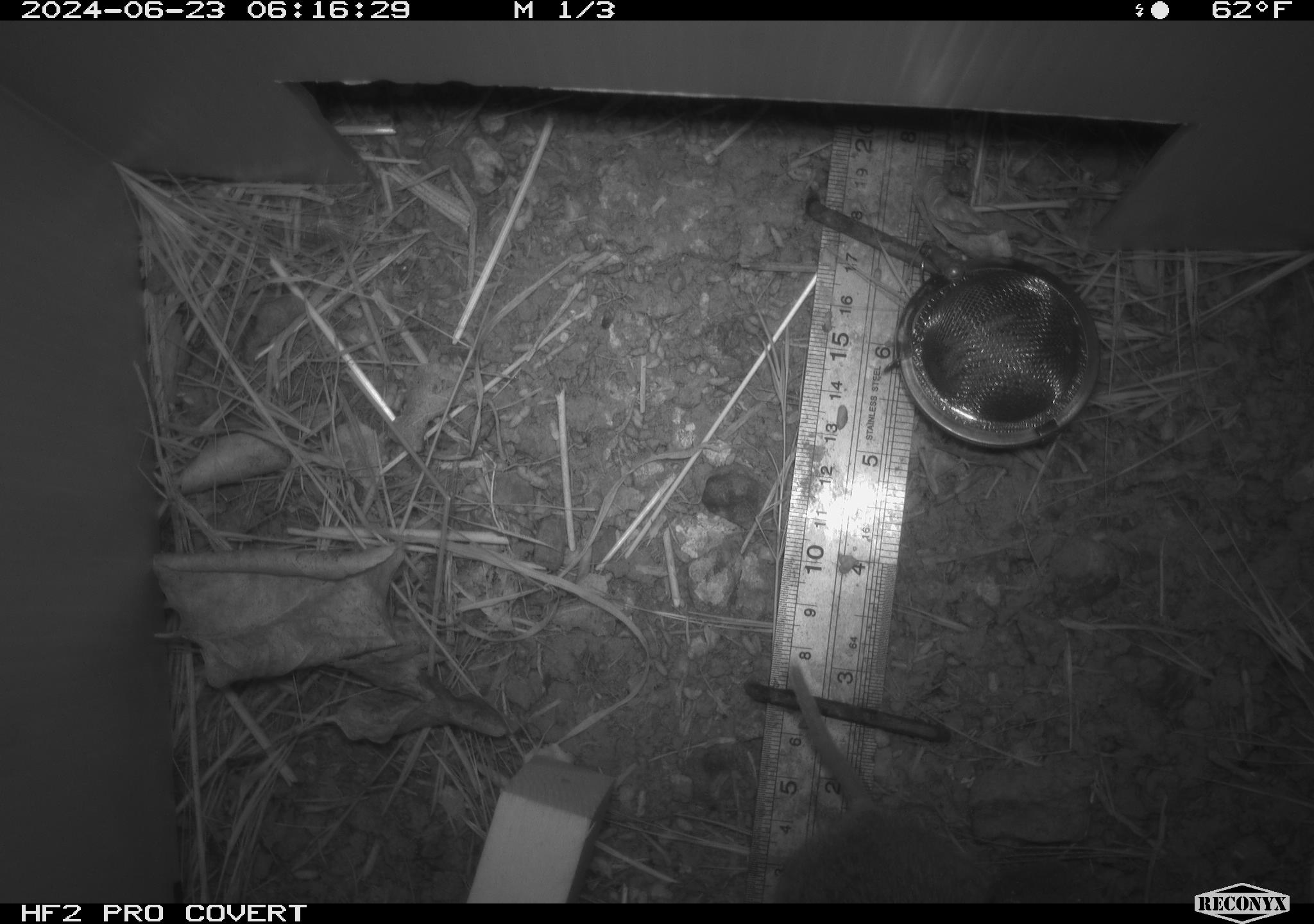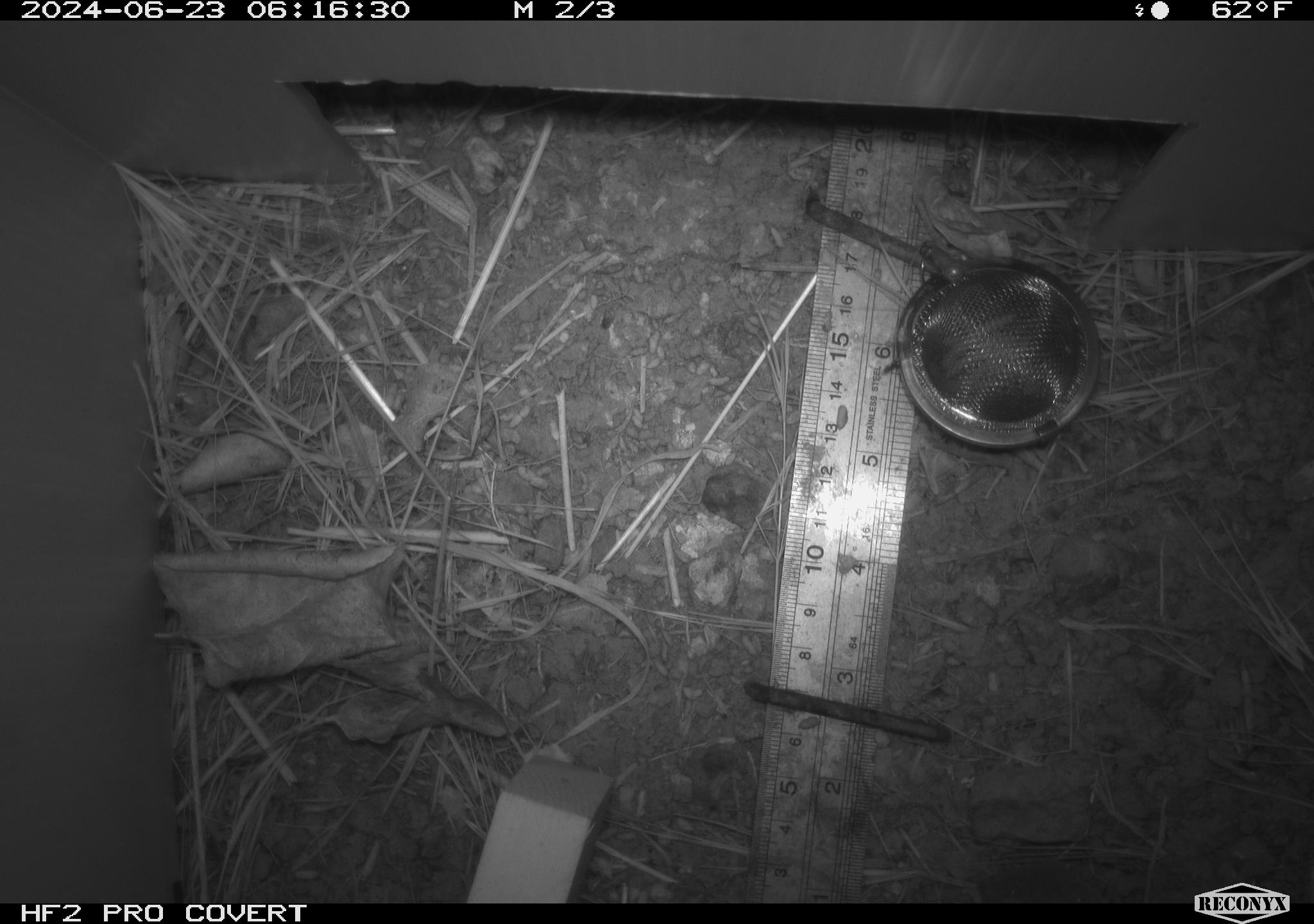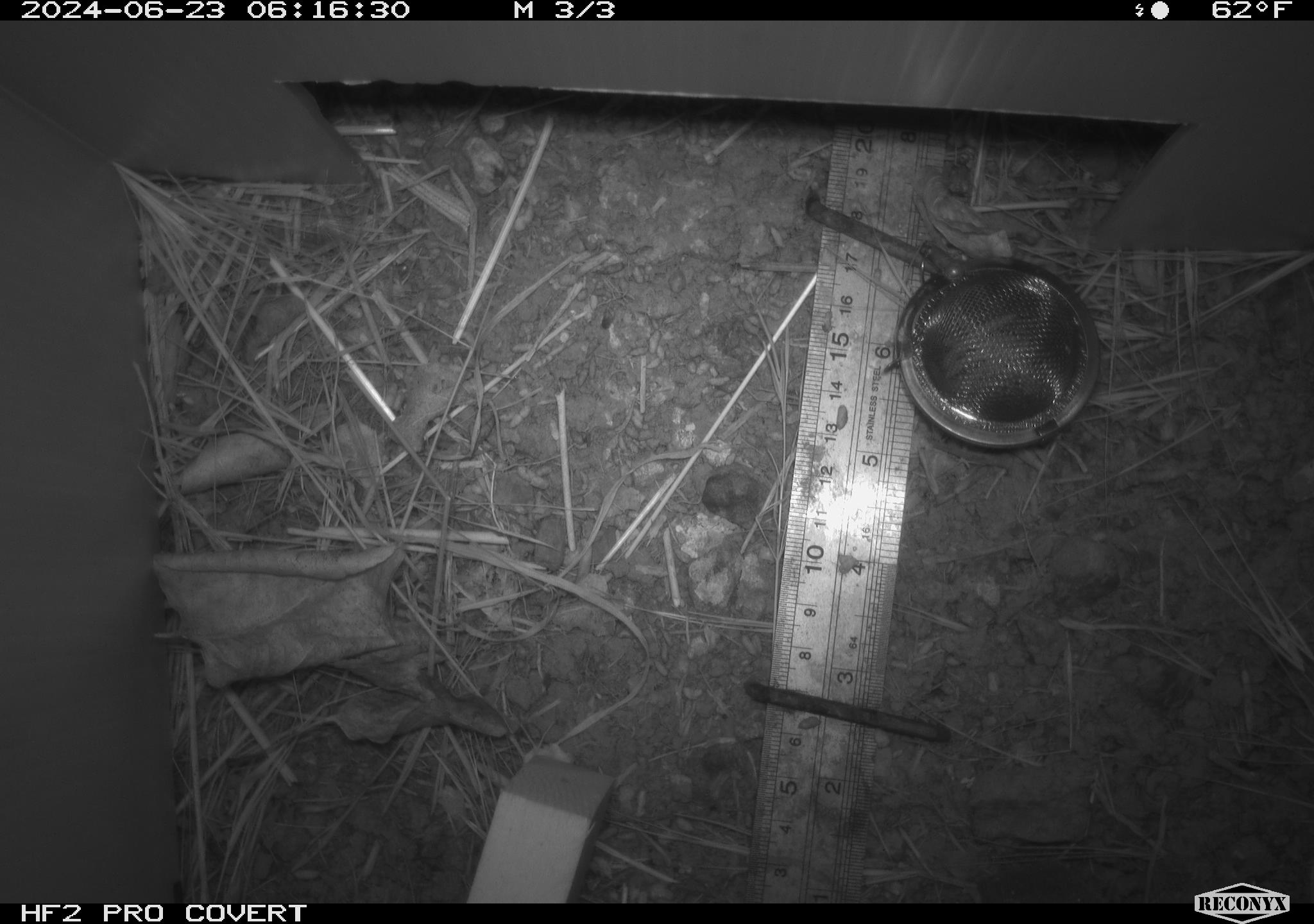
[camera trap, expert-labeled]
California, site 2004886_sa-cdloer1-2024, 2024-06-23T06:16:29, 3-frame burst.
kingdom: Animalia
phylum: Chordata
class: Mammalia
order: Rodentia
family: Cricetidae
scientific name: Arvicolinae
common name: voles, lemmings, and muskrats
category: arvicolinae subfamily